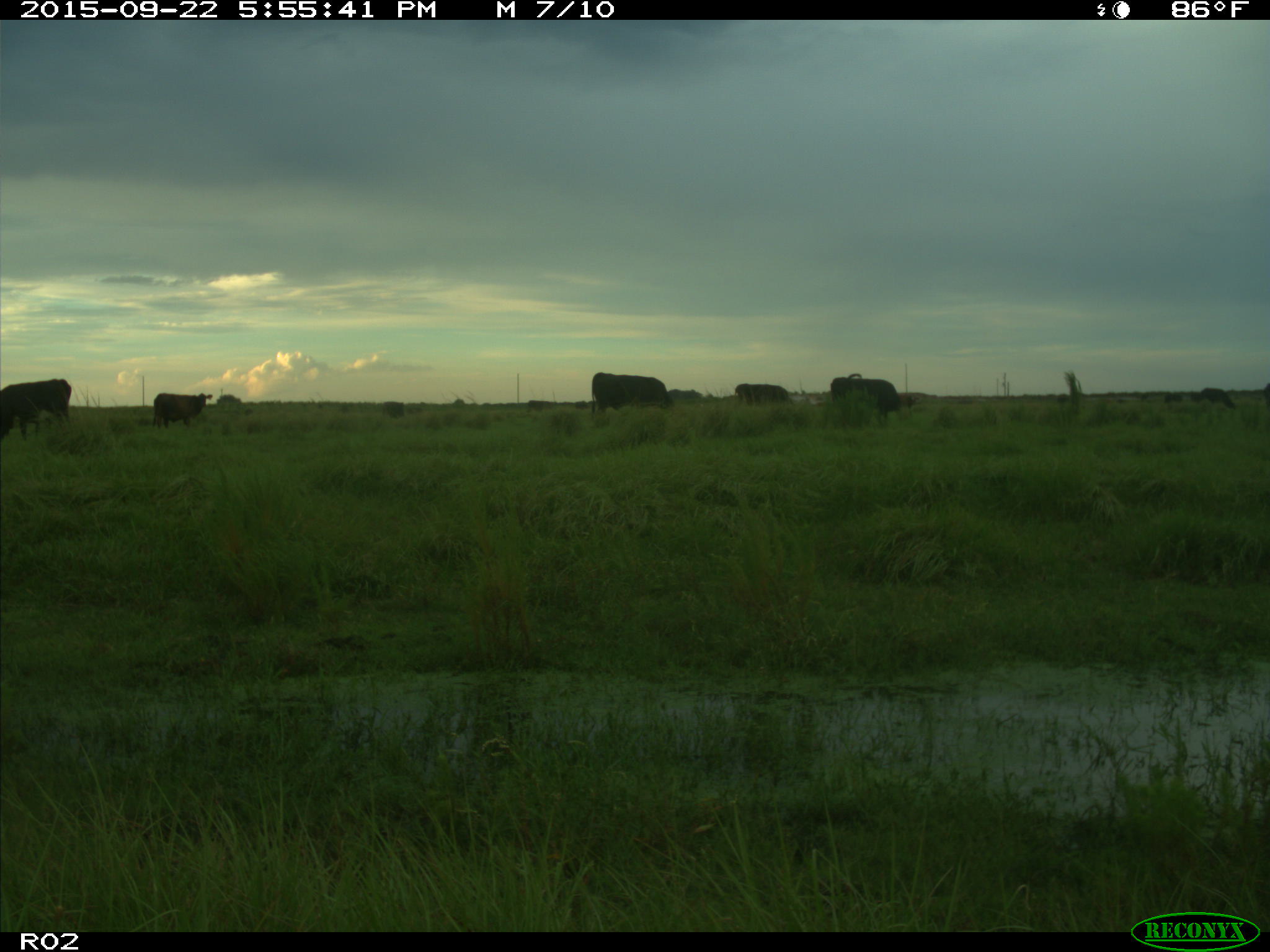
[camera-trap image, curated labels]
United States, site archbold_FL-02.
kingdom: Animalia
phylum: Chordata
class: Mammalia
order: Artiodactyla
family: Bovidae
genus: Bos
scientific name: Bos taurus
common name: domestic cow